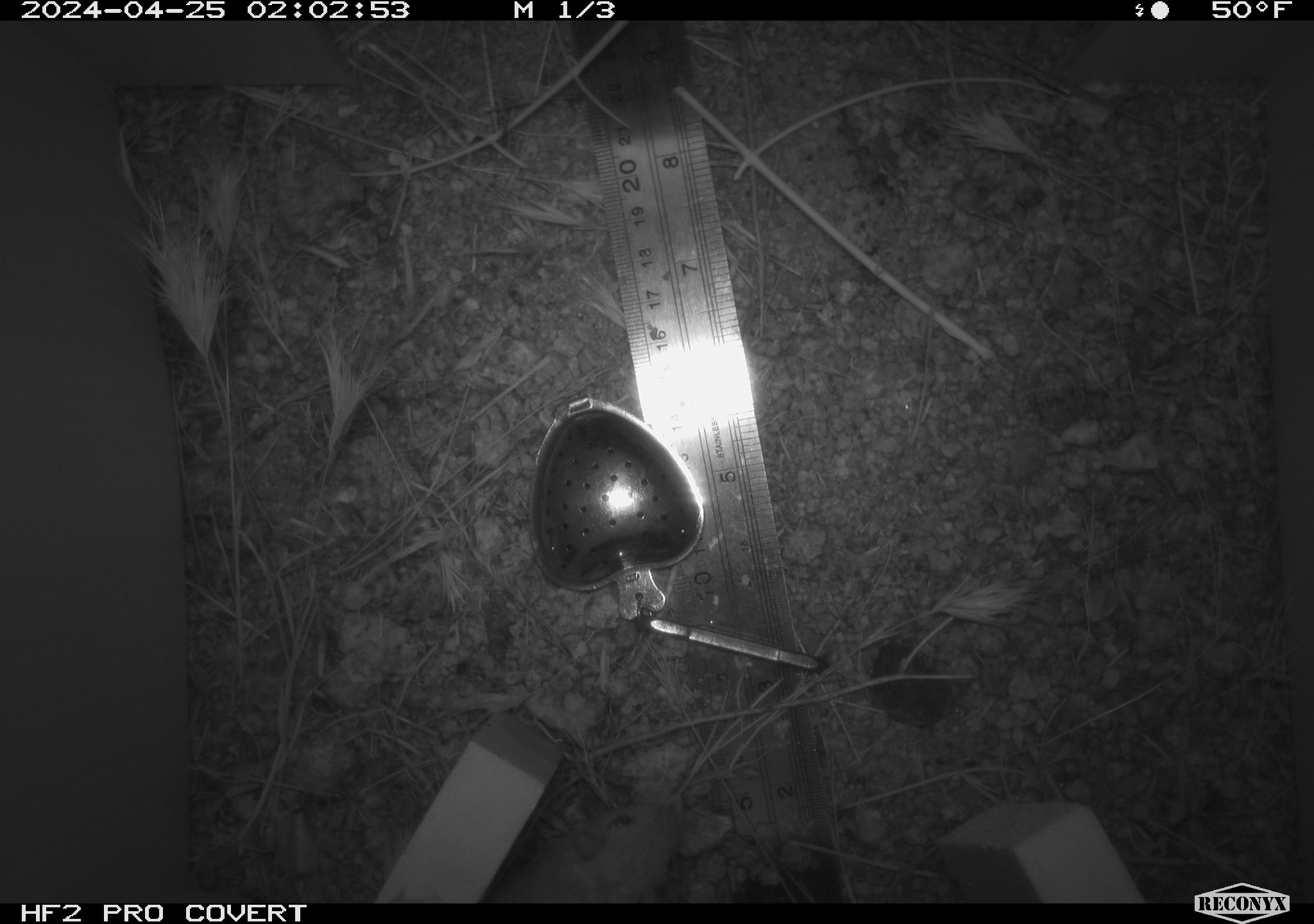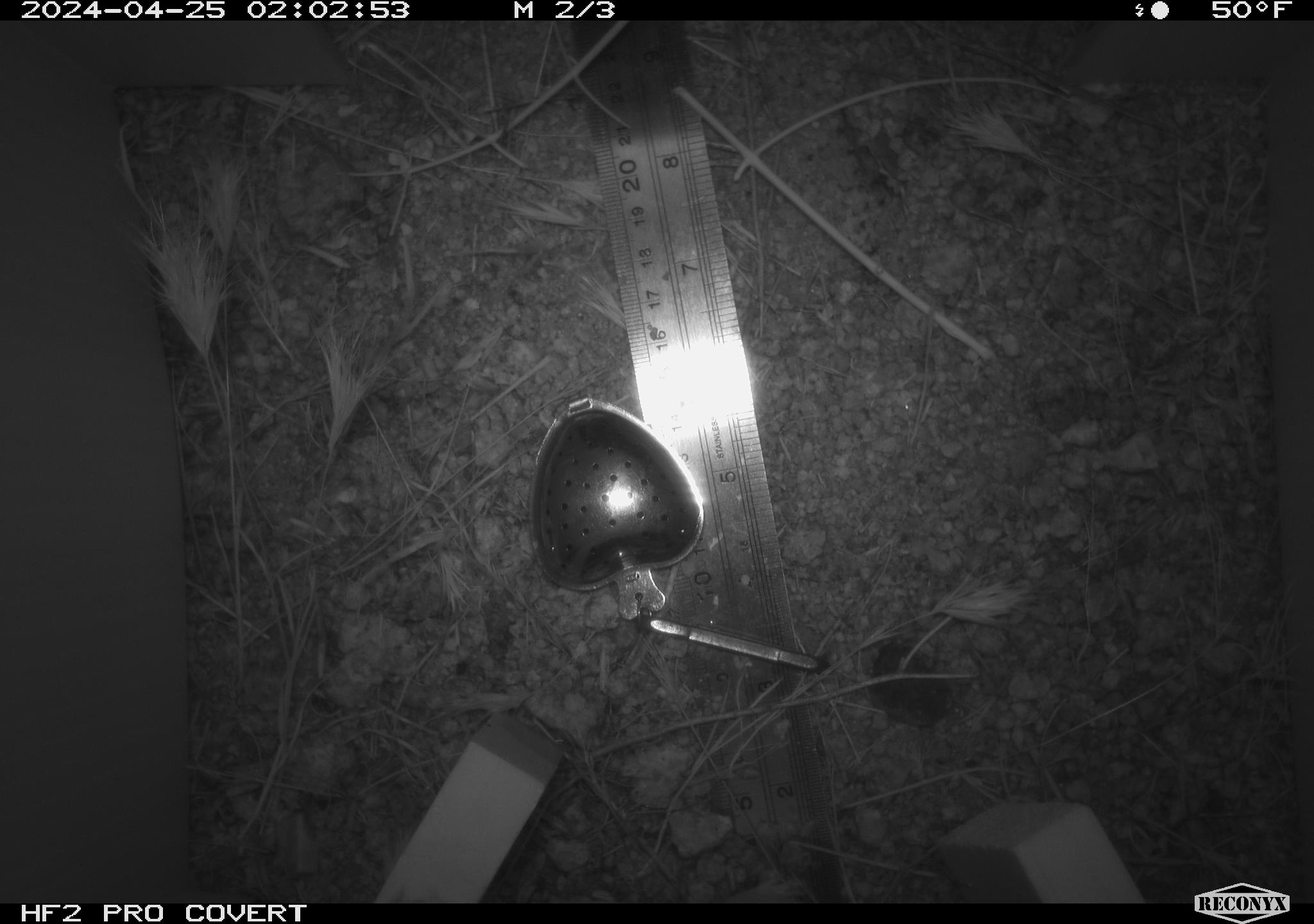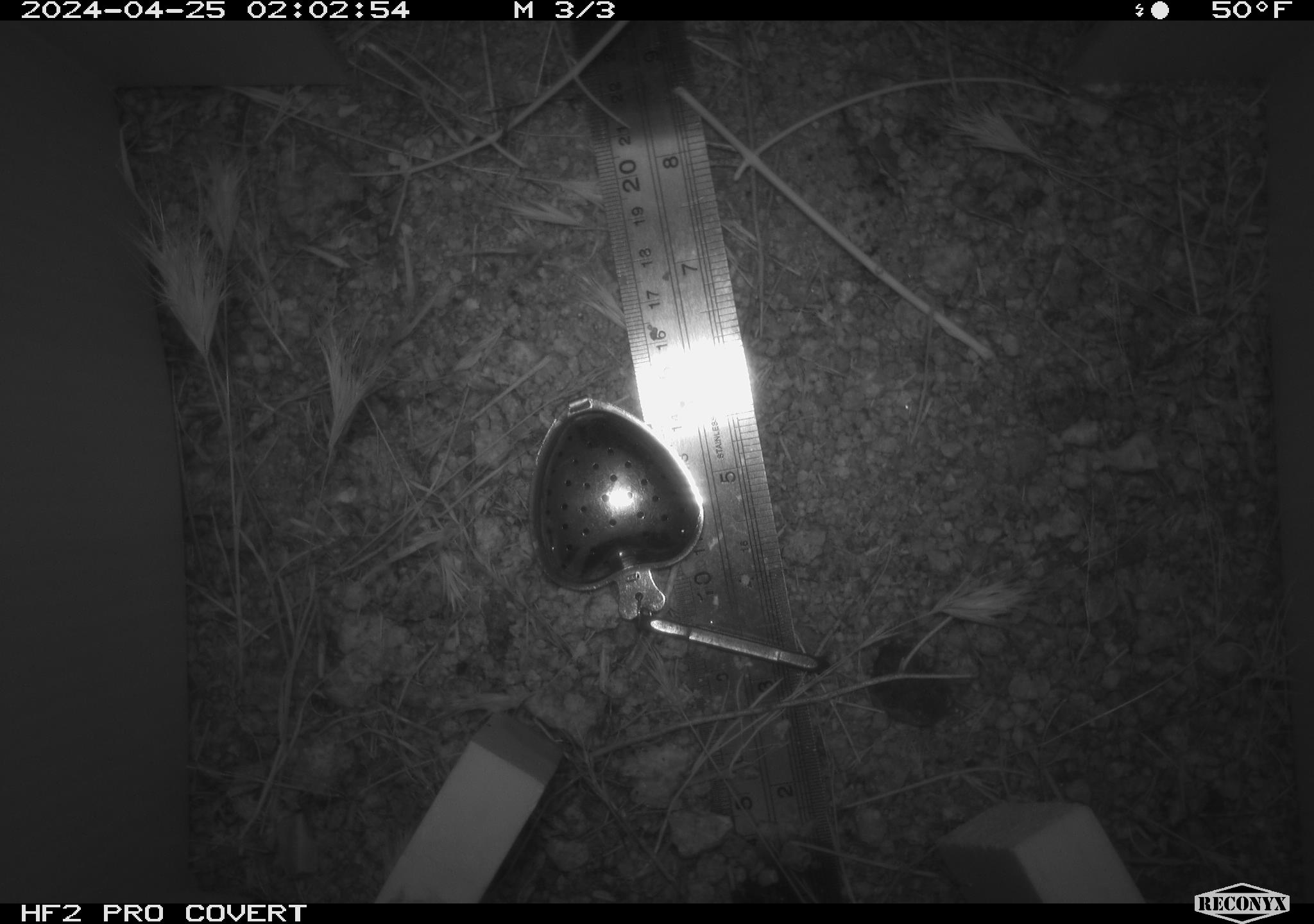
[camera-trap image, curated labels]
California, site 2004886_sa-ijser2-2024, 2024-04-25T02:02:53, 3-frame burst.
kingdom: Animalia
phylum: Chordata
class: Mammalia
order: Rodentia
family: Heteromyidae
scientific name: Heteromyidae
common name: kangaroo rats and pocket mice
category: heteromyidae family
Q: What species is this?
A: Heteromyidae family (kangaroo rats and pocket mice) (Heteromyidae).